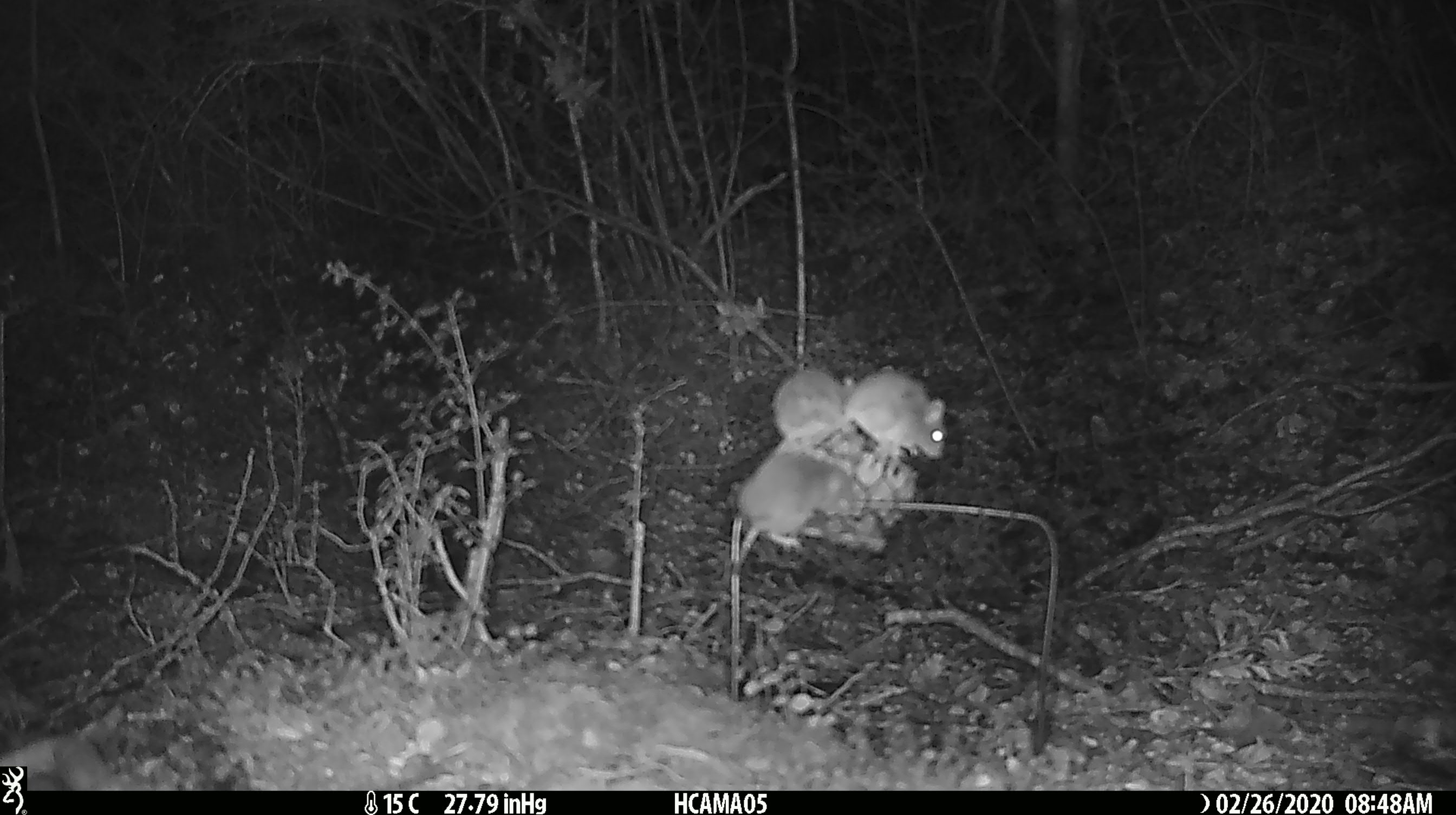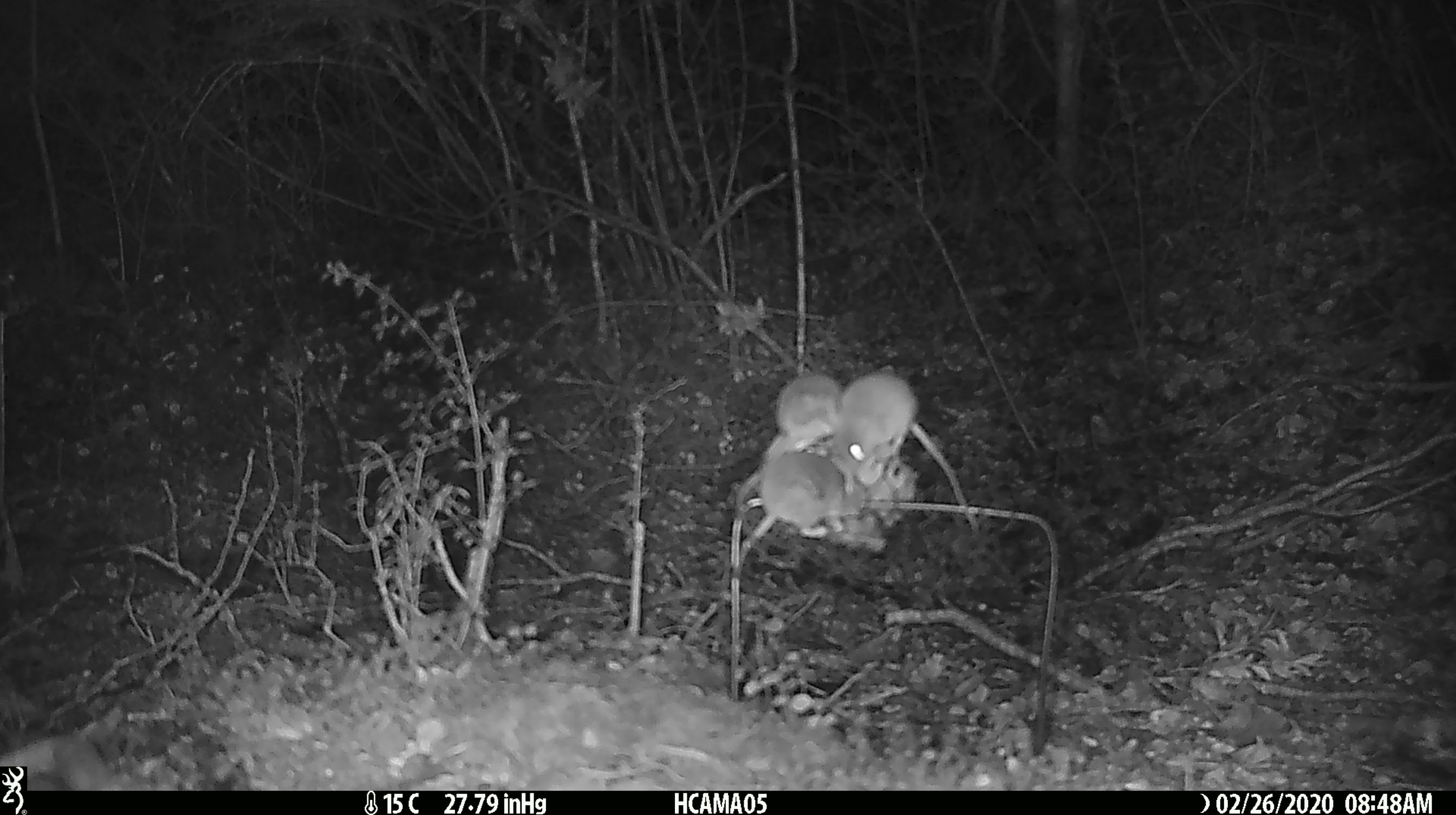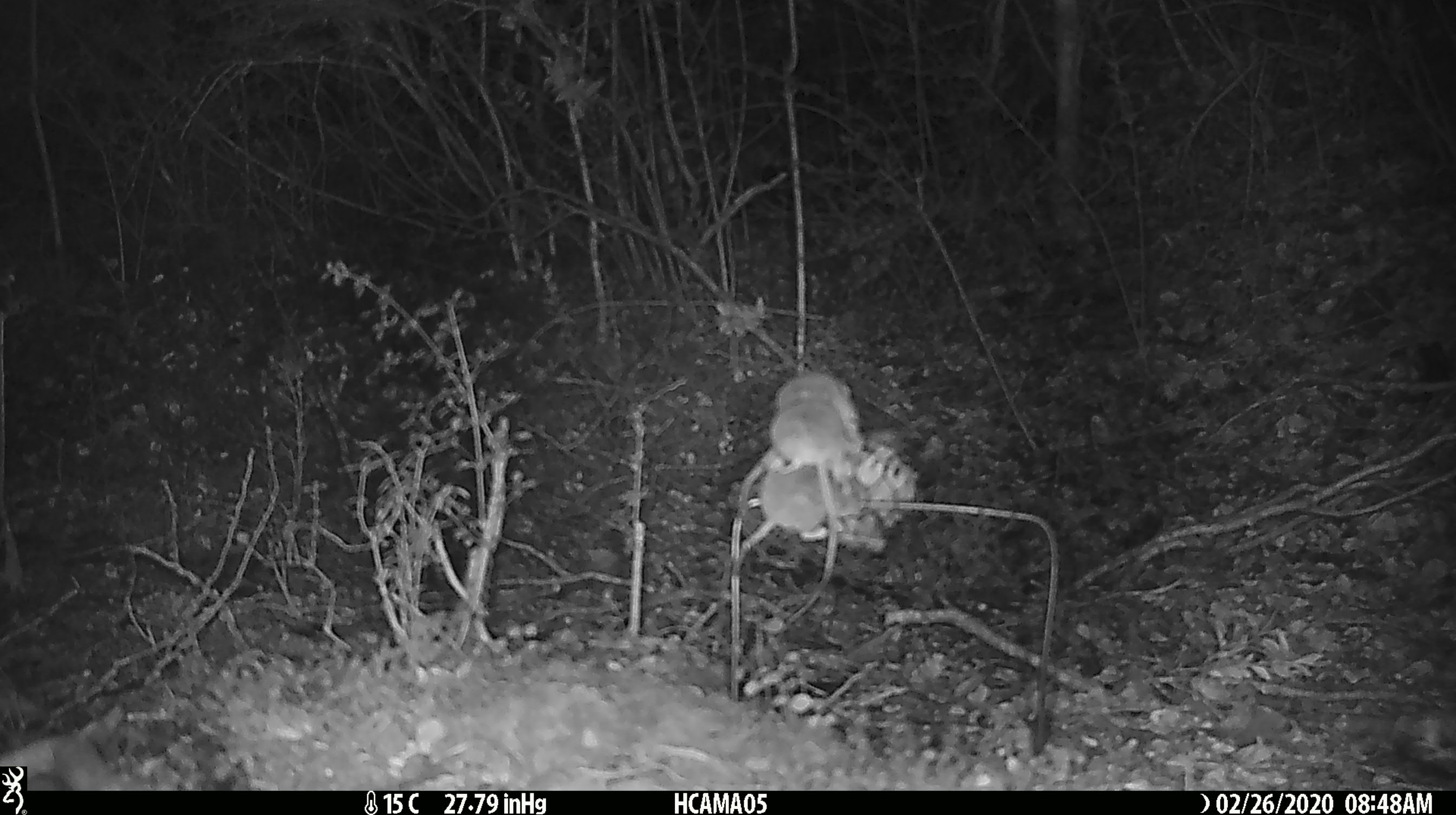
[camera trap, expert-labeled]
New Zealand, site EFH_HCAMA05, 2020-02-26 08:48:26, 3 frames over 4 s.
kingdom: Animalia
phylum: Chordata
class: Mammalia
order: Rodentia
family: Muridae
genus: Mus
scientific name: Mus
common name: mouse